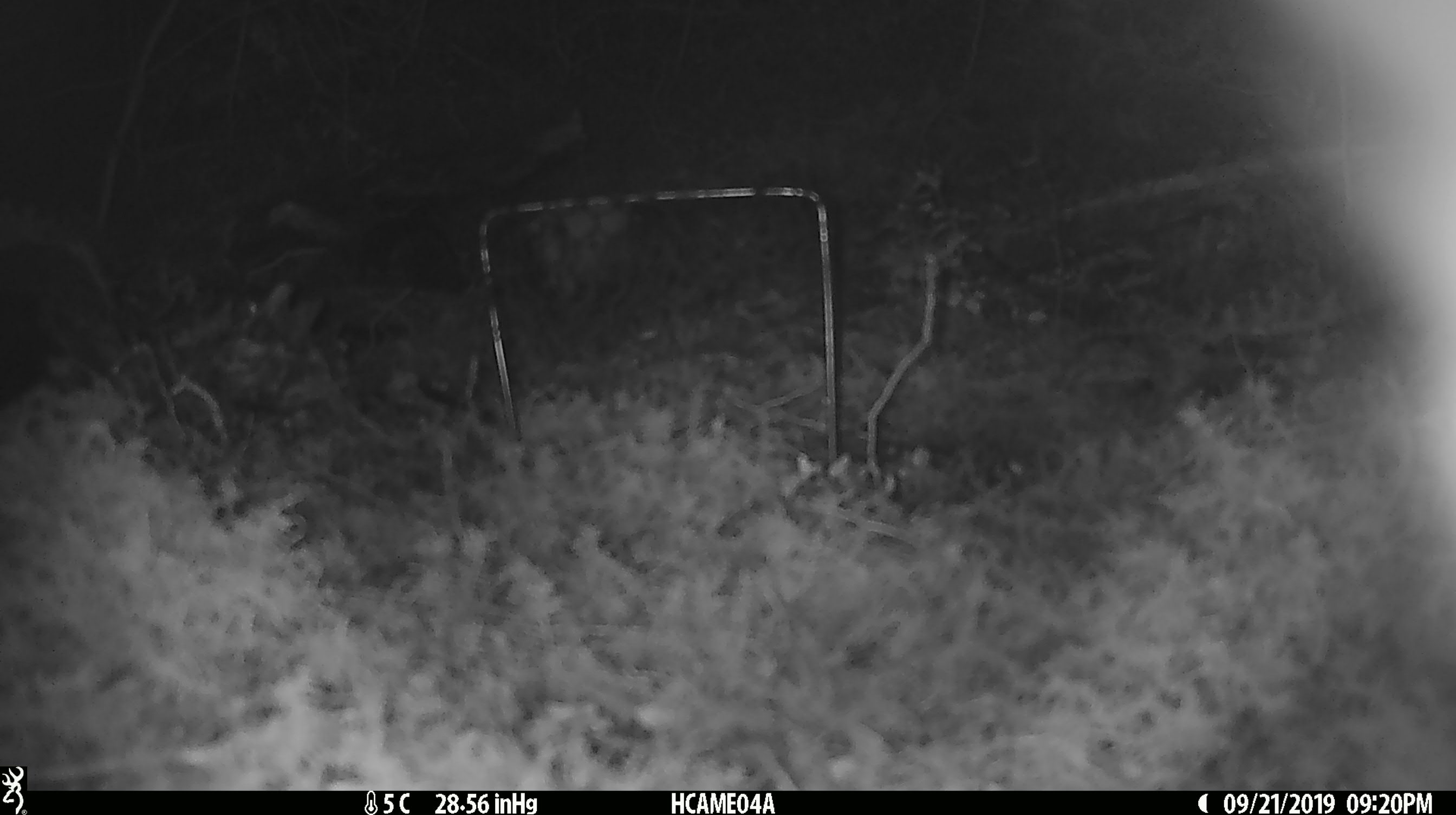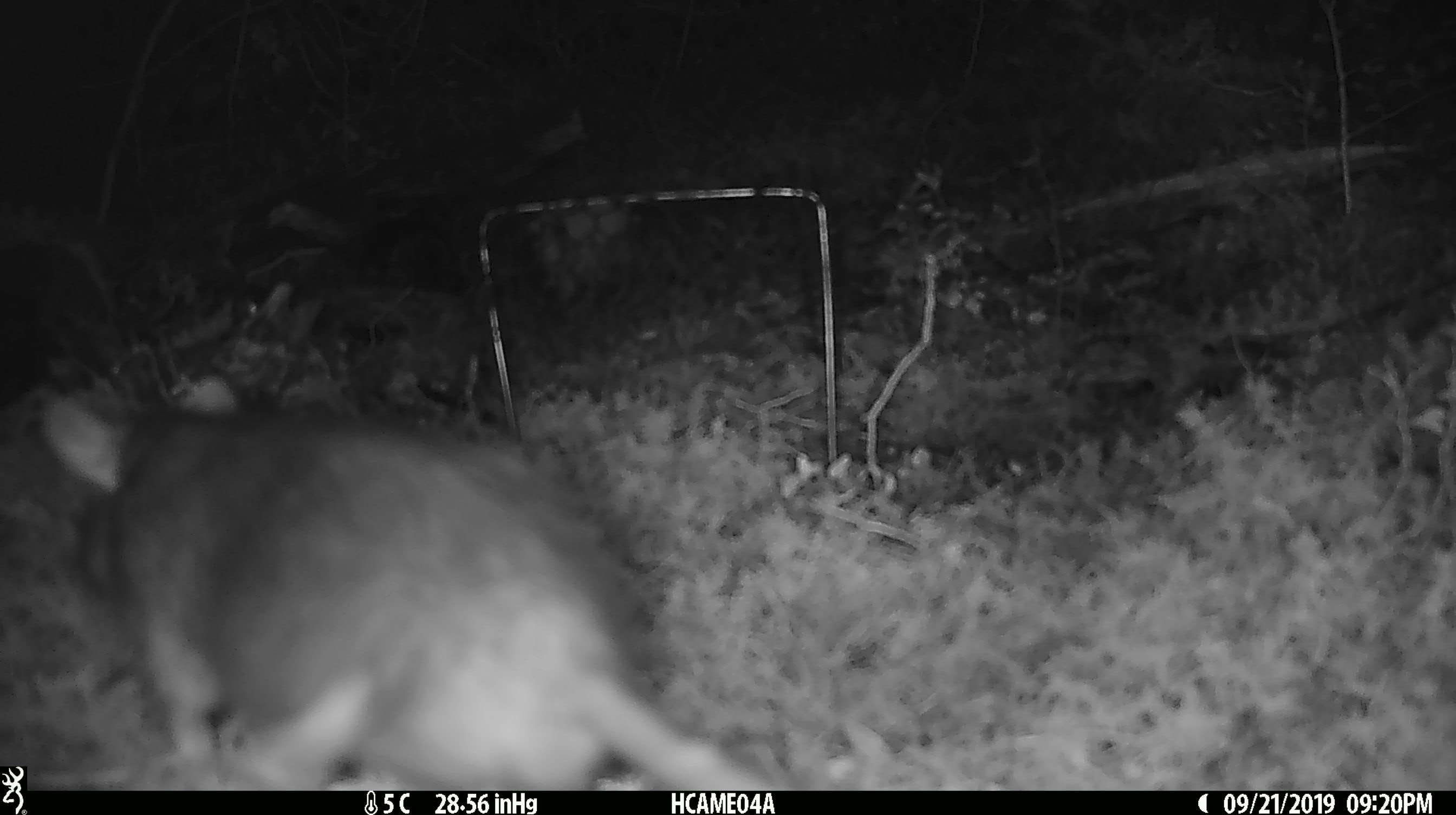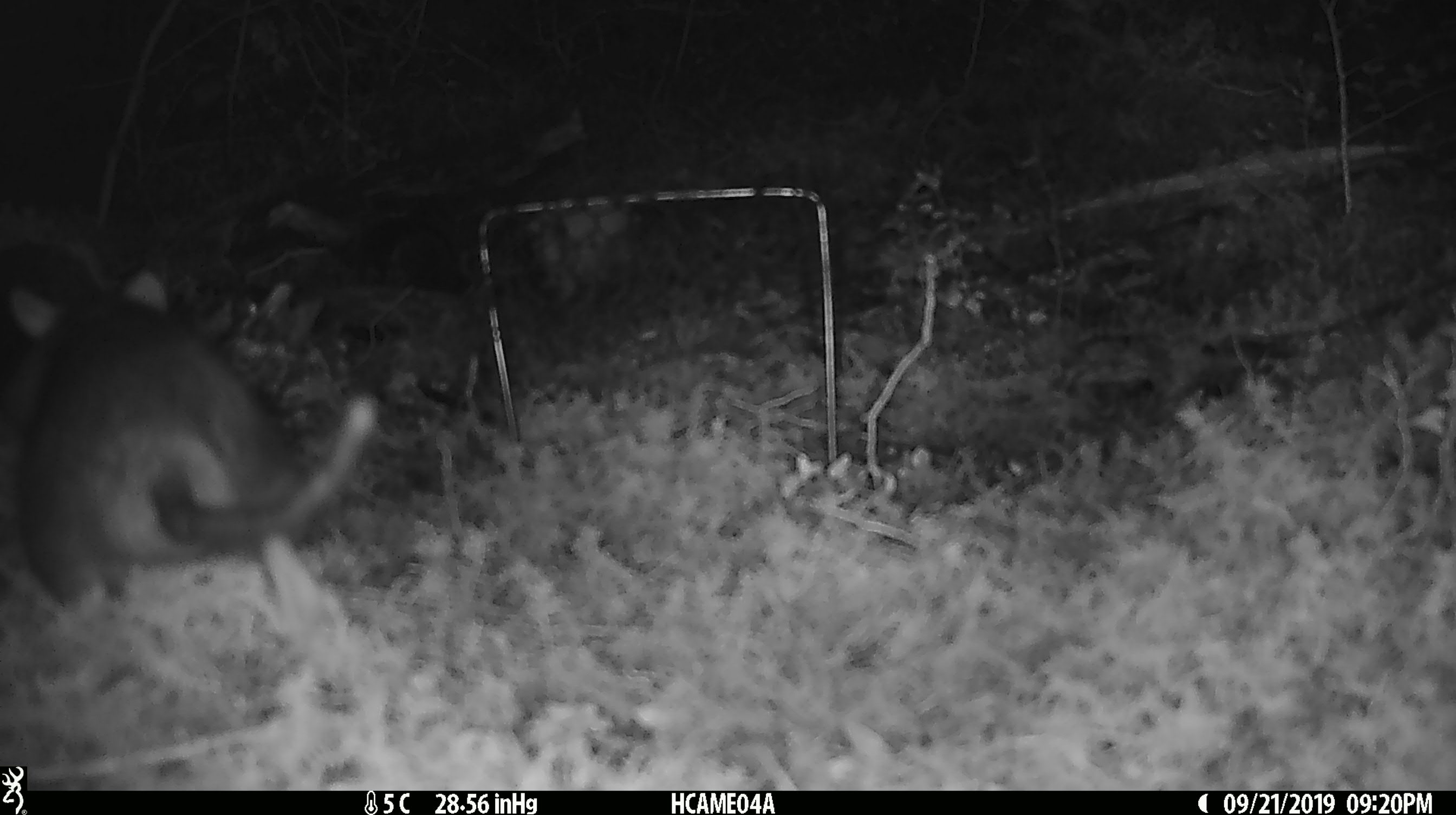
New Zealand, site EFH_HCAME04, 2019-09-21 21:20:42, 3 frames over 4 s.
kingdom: Animalia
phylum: Chordata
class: Mammalia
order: Rodentia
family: Muridae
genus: Rattus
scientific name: Rattus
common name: rat